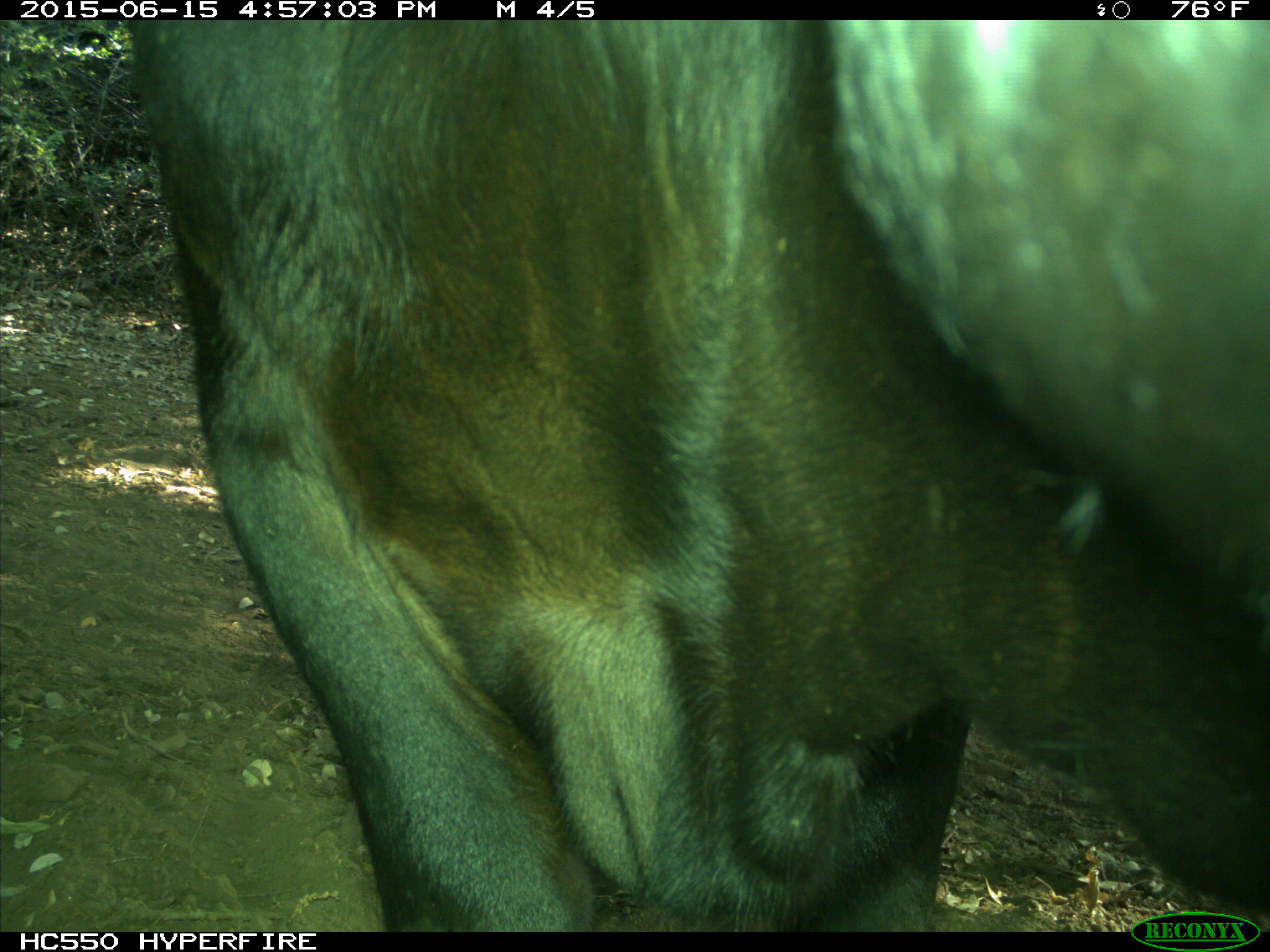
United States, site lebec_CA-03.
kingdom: Animalia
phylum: Chordata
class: Mammalia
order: Artiodactyla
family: Bovidae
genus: Bos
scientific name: Bos taurus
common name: domestic cow